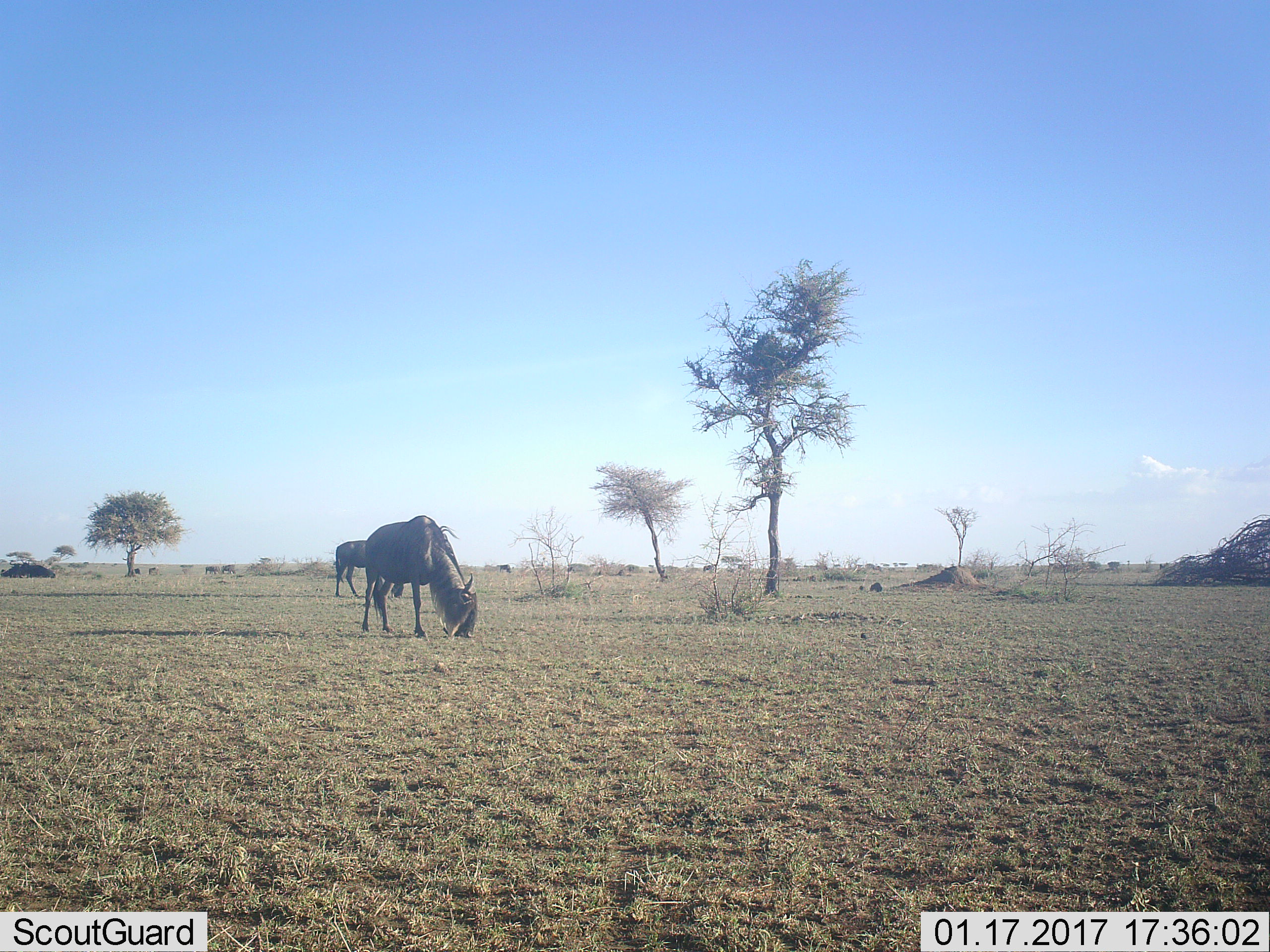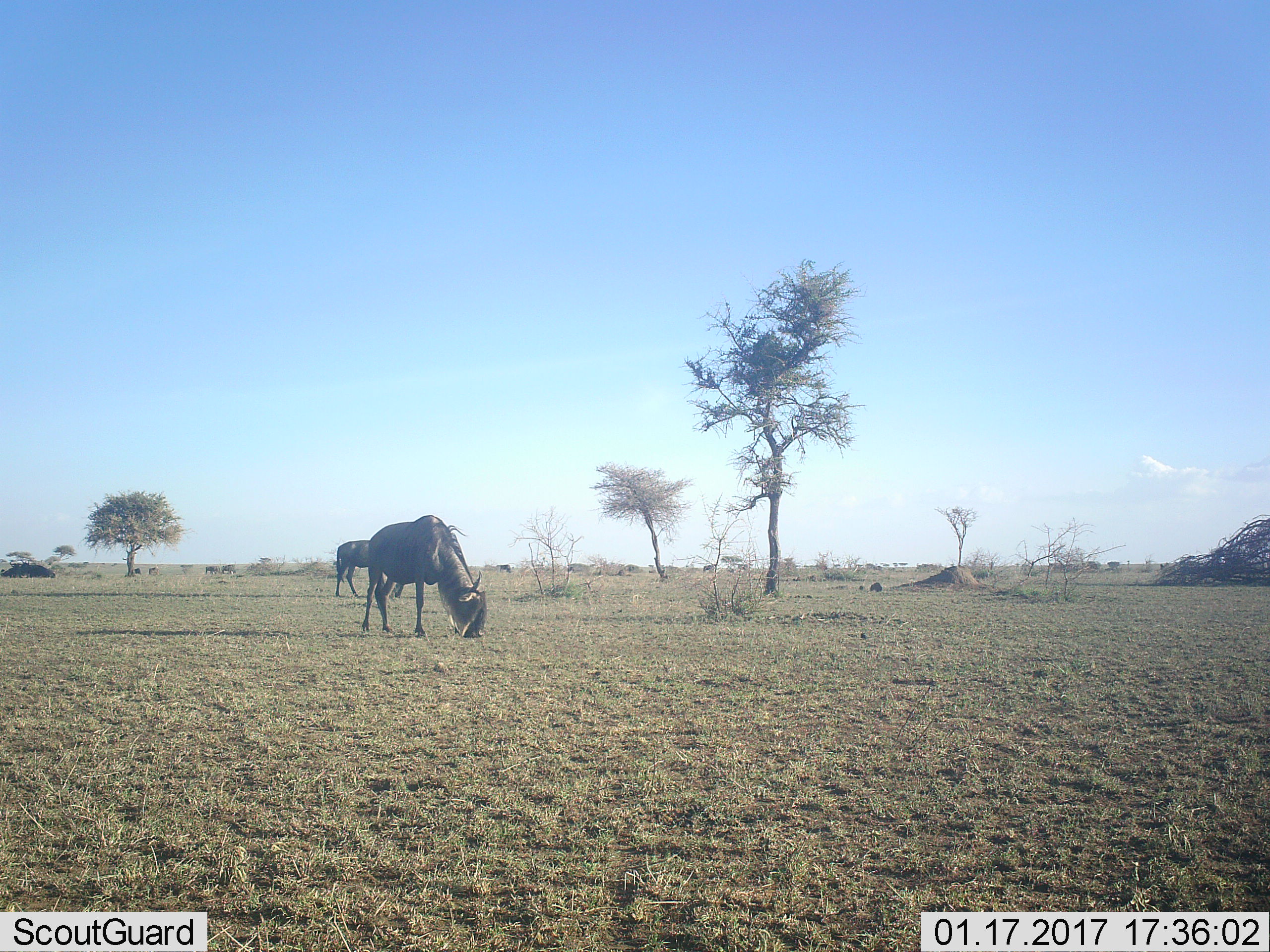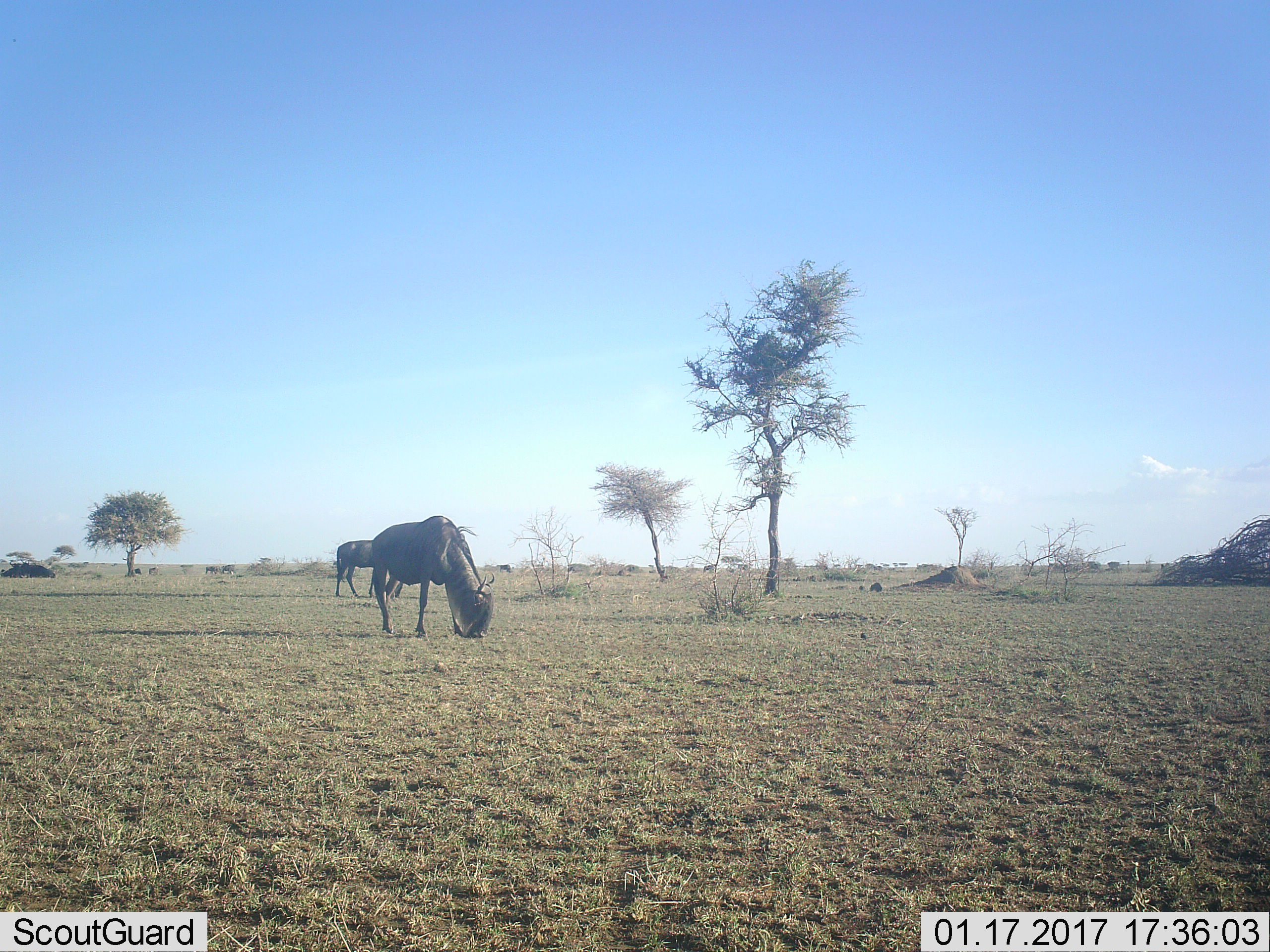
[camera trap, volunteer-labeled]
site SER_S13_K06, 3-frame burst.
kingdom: Animalia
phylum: Chordata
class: Mammalia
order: Artiodactyla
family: Bovidae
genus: Connochaetes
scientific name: Connochaetes taurinus taurinus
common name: blue wildebeest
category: wildebeestblue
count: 5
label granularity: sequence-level